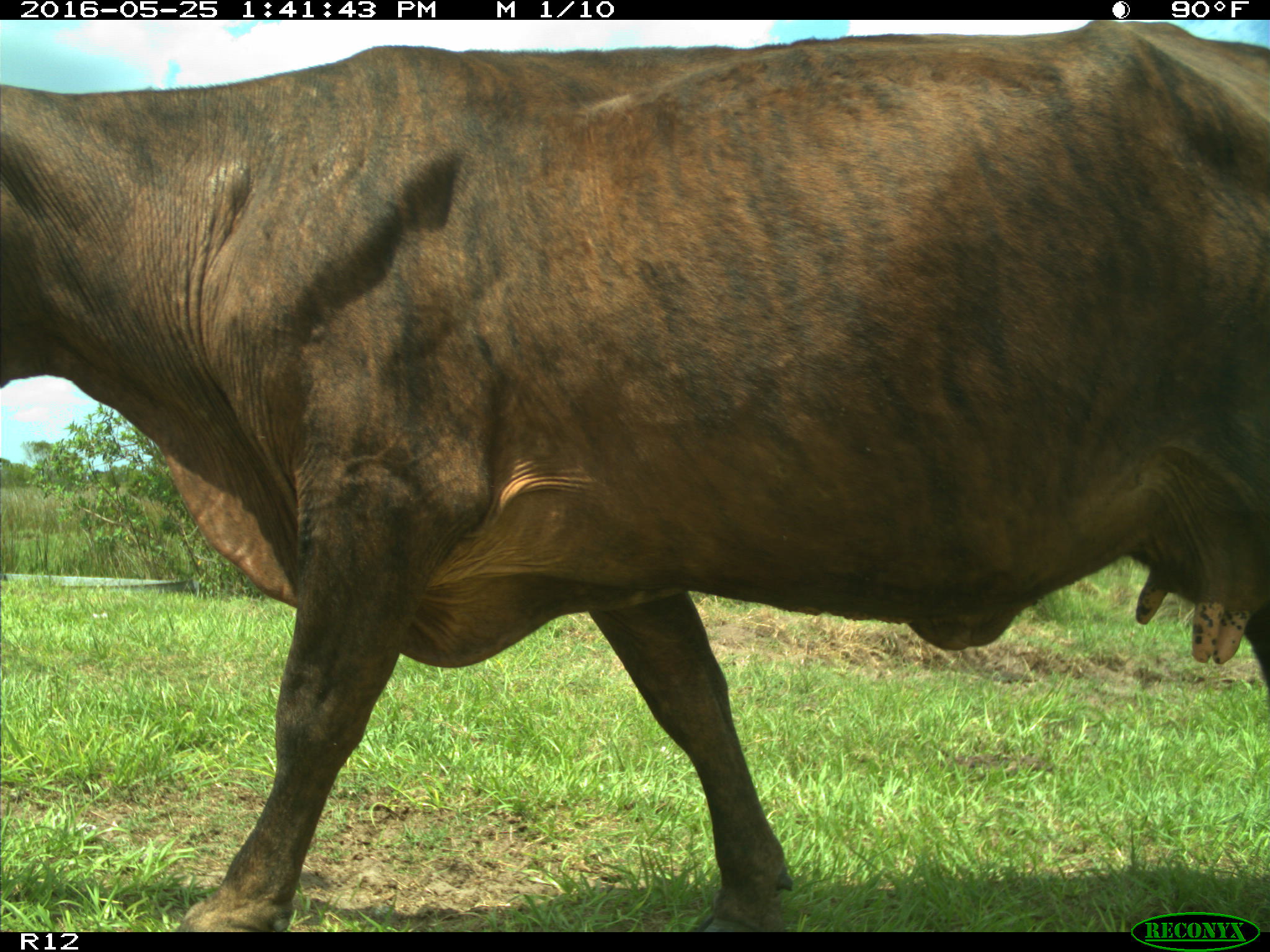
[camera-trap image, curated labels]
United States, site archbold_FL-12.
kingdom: Animalia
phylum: Chordata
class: Mammalia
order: Artiodactyla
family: Bovidae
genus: Bos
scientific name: Bos taurus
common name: domestic cow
Bos taurus (domestic cow).